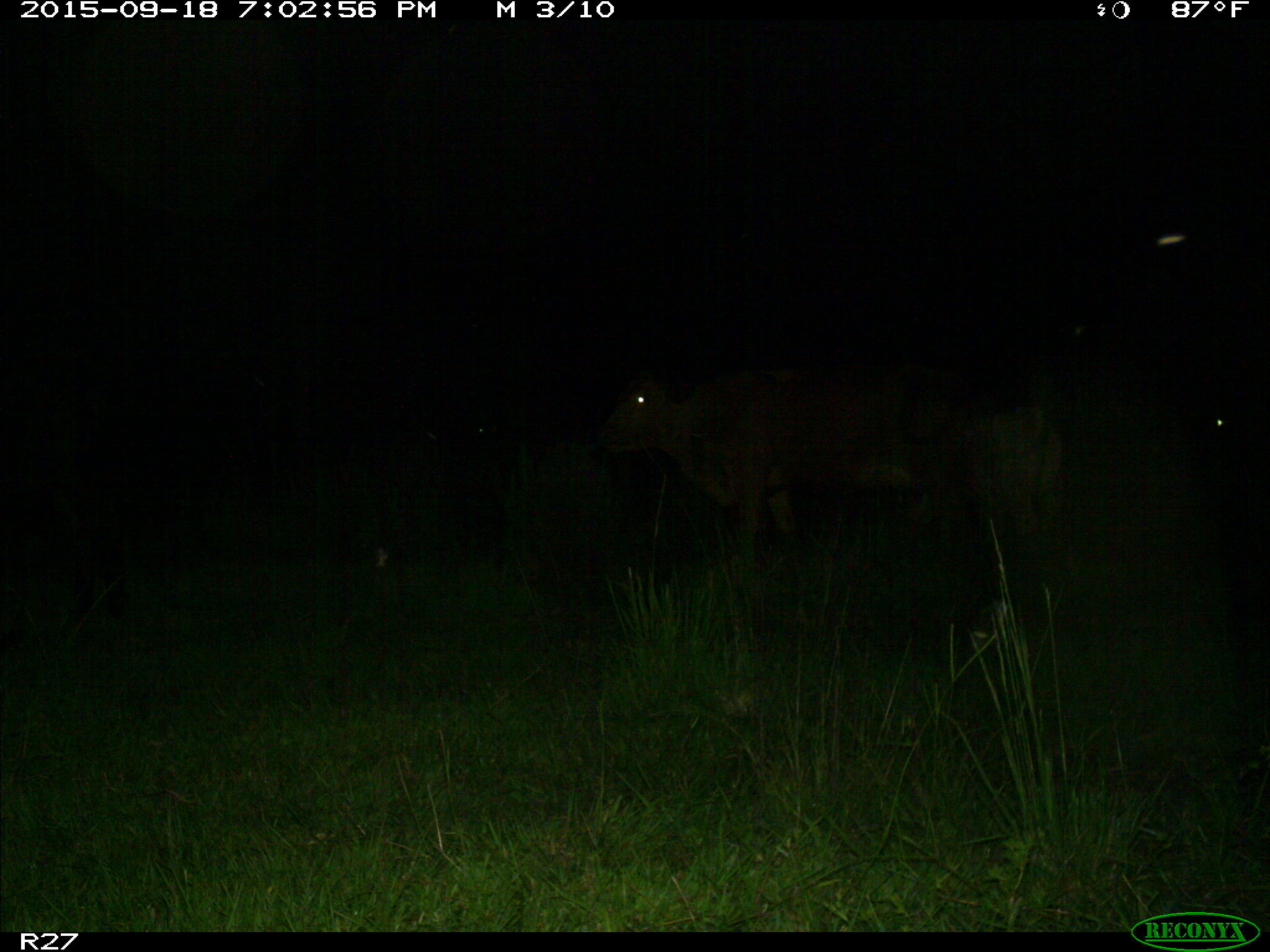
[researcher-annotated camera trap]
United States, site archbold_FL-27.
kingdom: Animalia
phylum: Chordata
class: Mammalia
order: Artiodactyla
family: Bovidae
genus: Bos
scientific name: Bos taurus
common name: domestic cow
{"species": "Bos taurus (domestic cow)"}